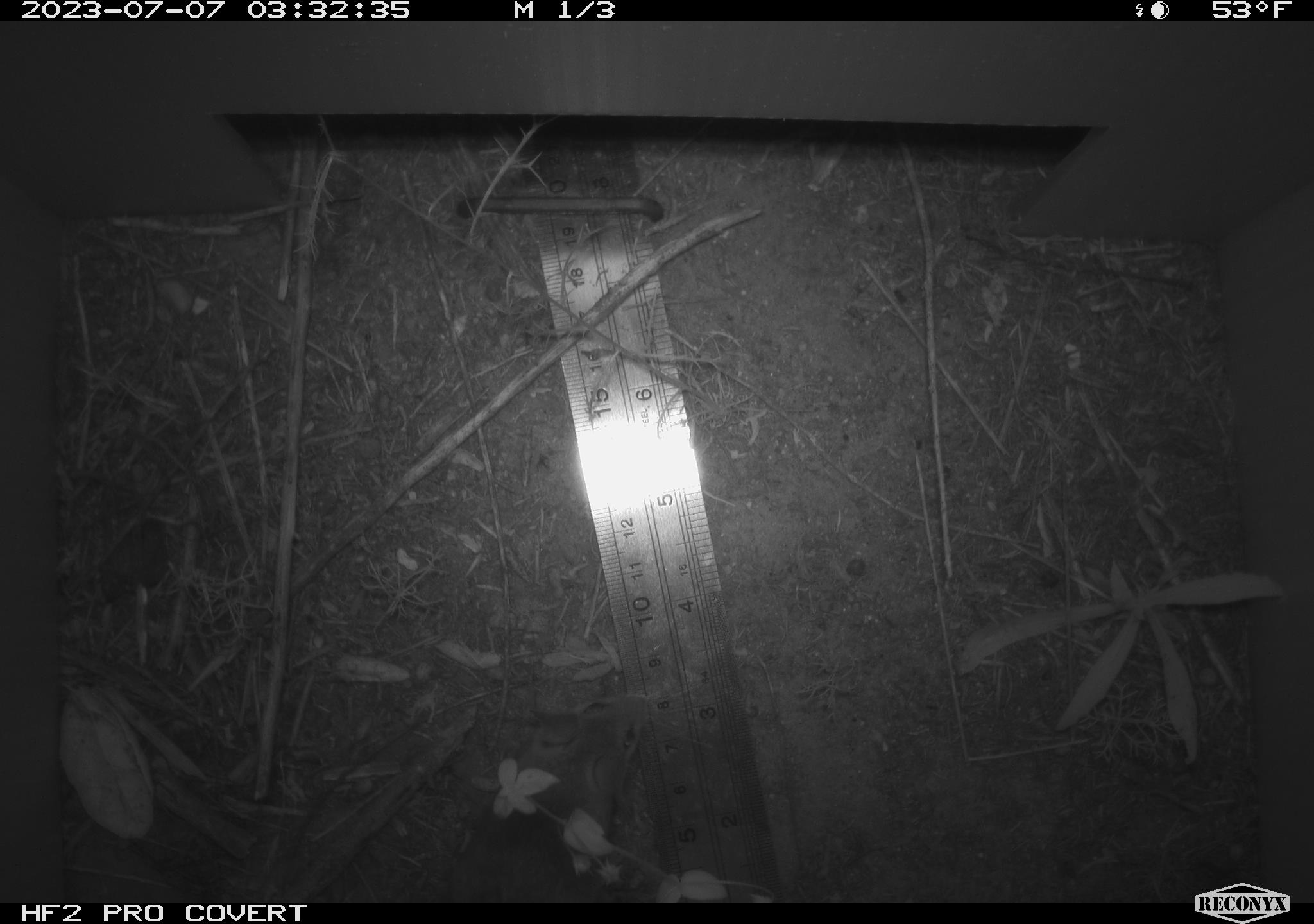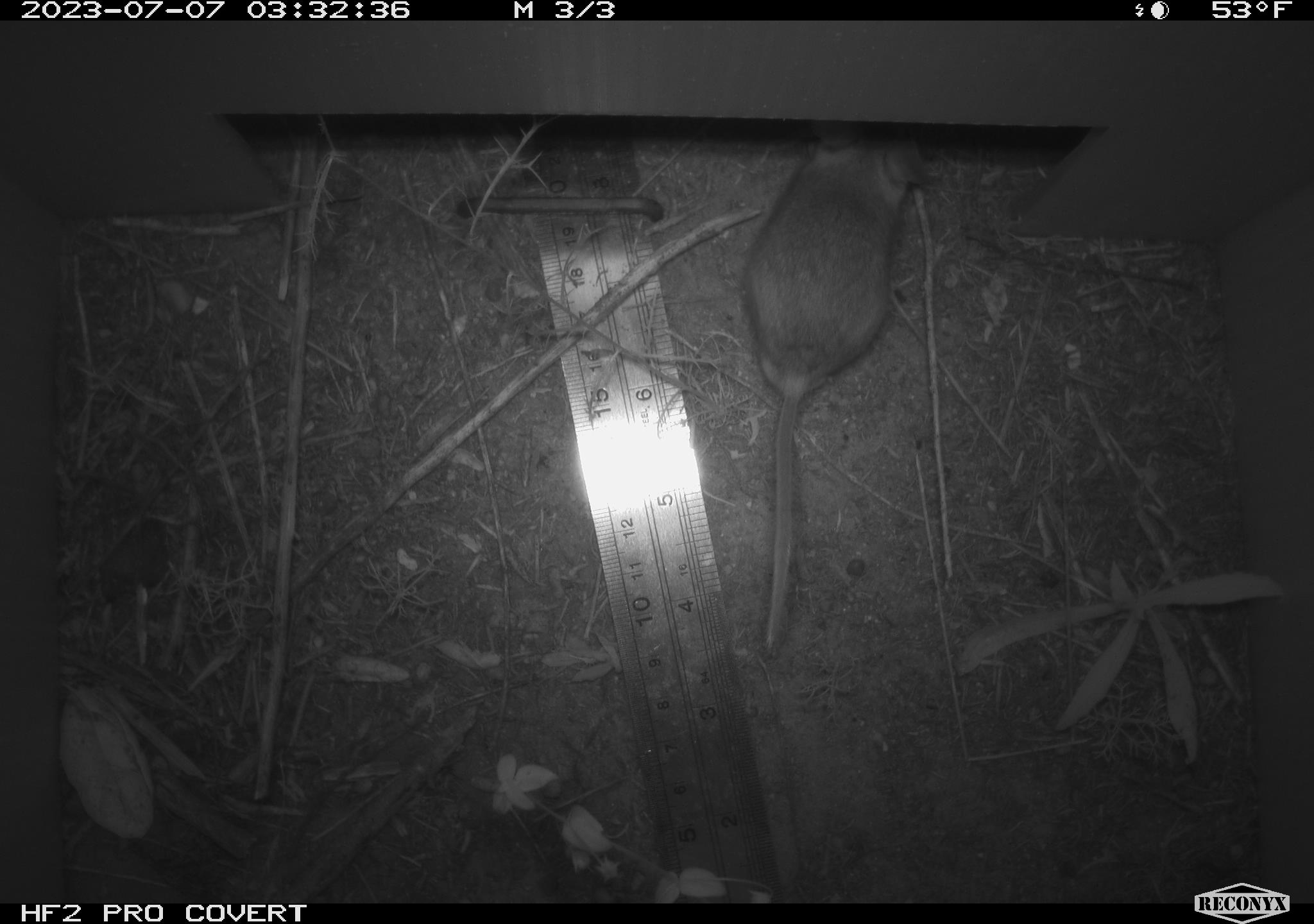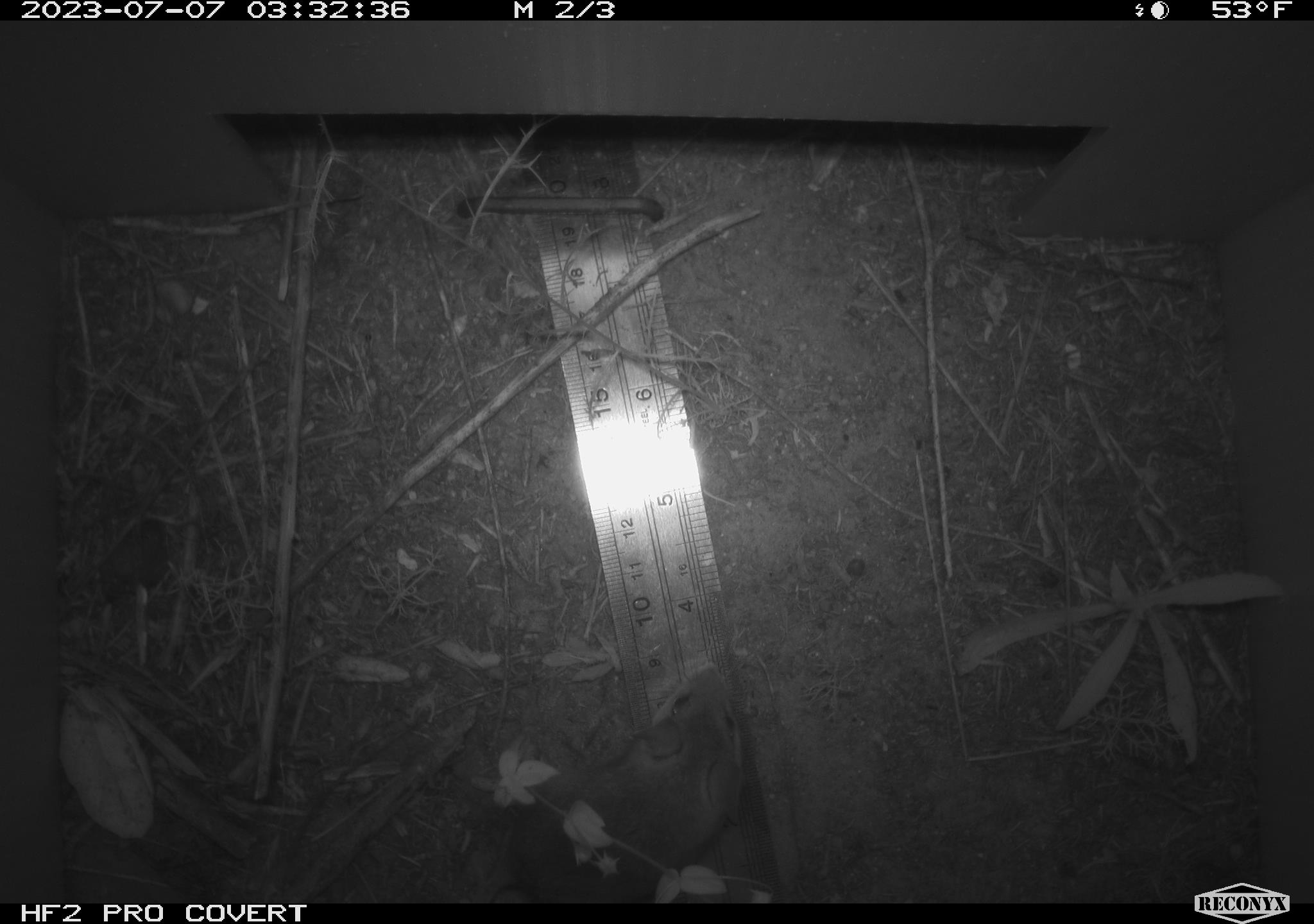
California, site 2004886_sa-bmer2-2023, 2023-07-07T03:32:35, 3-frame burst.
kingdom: Animalia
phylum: Chordata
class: Mammalia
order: Rodentia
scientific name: Rodentia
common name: mouse species